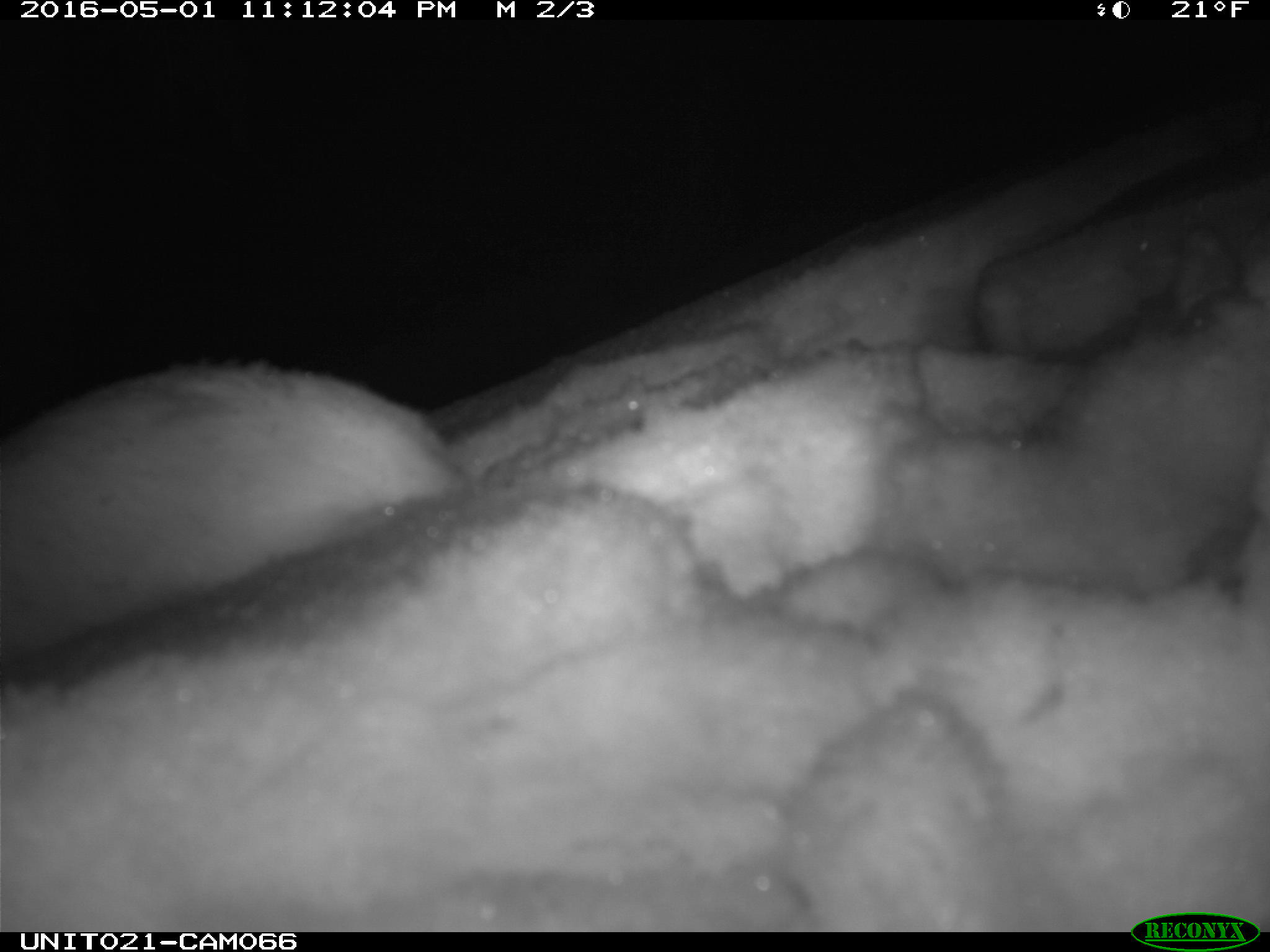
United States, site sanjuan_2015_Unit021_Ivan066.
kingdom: Animalia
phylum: Chordata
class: Mammalia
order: Lagomorpha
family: Leporidae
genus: Lepus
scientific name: Lepus americanus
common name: snowshoe hare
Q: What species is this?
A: Lepus americanus (snowshoe hare).